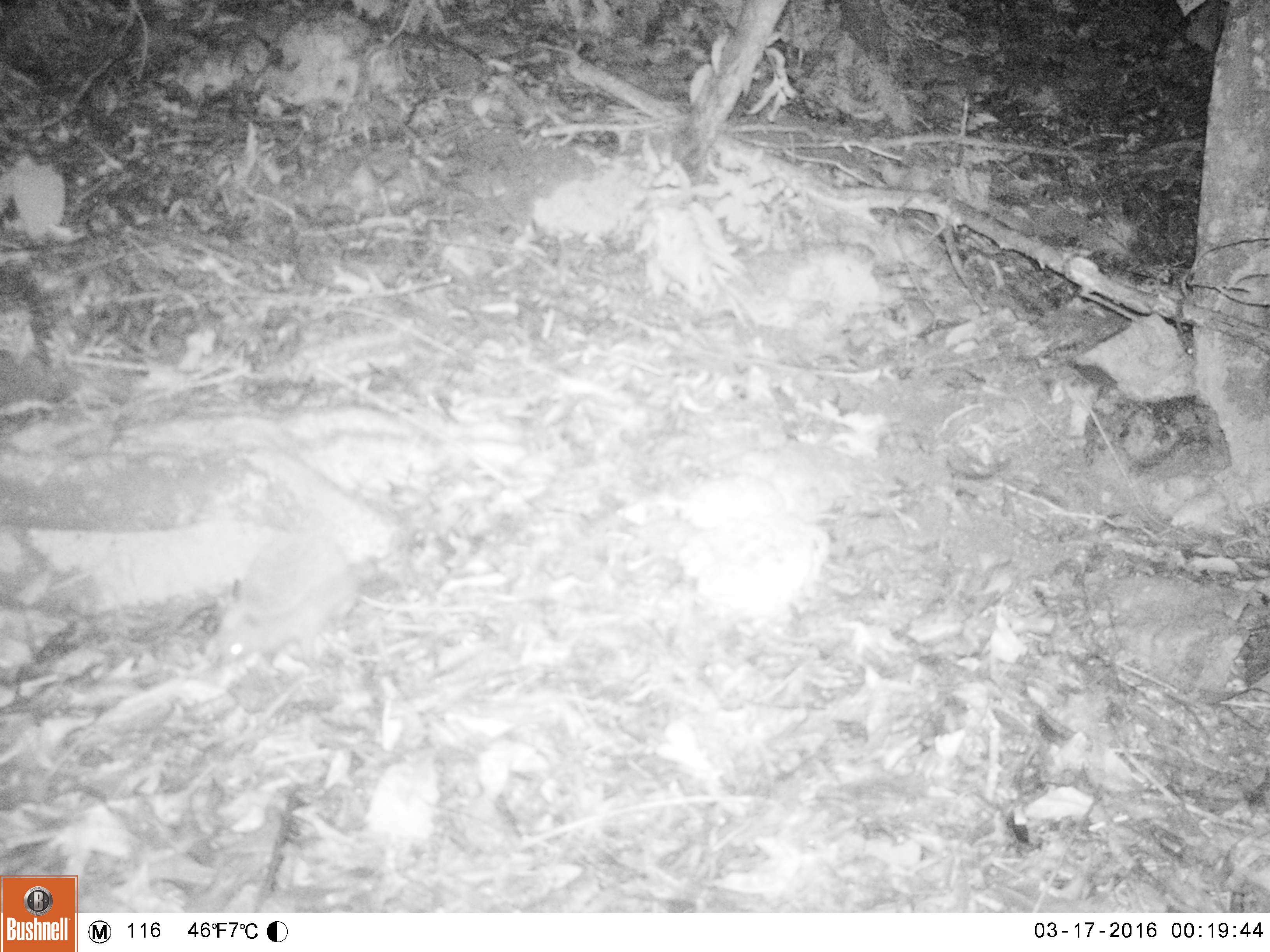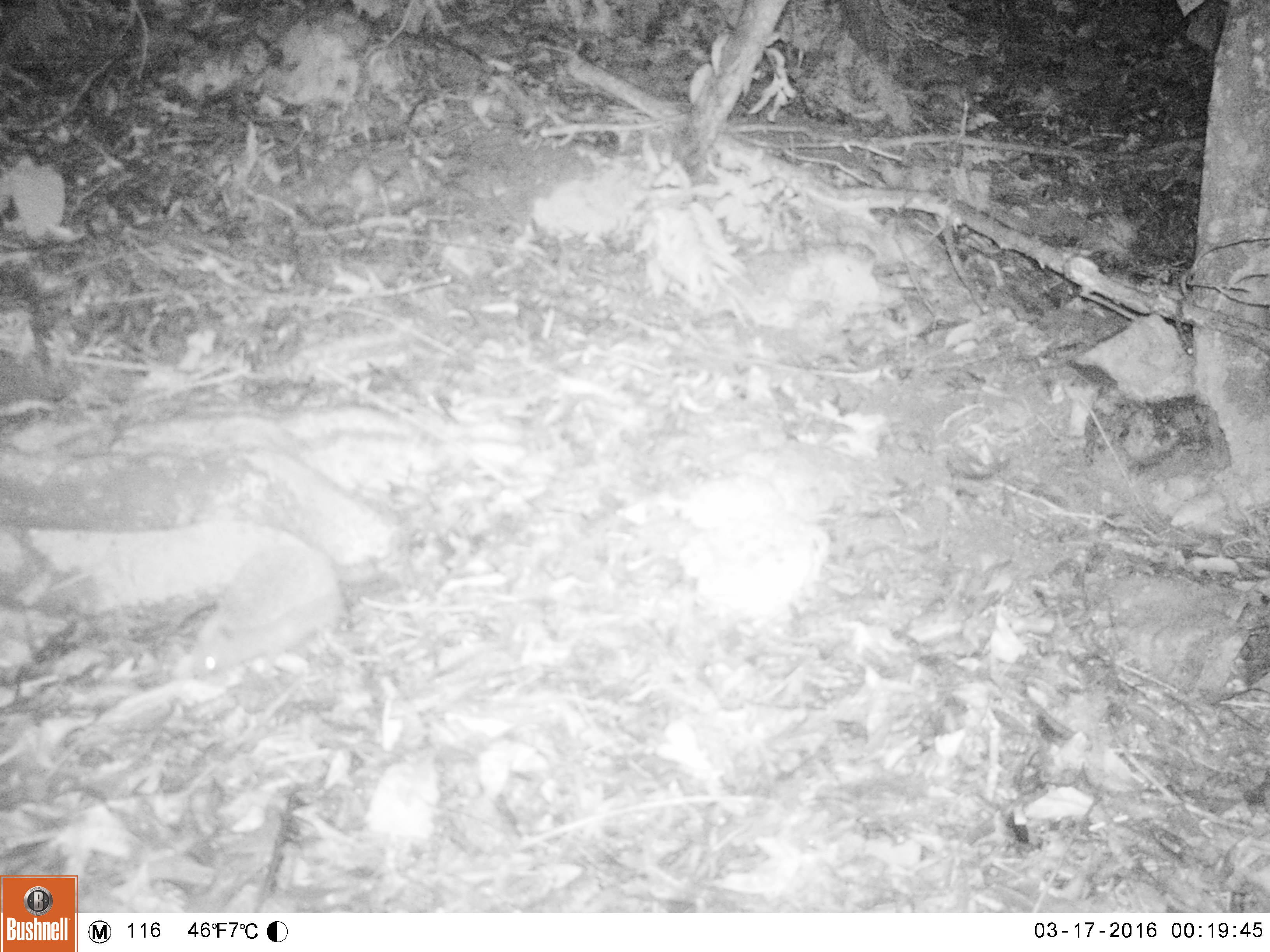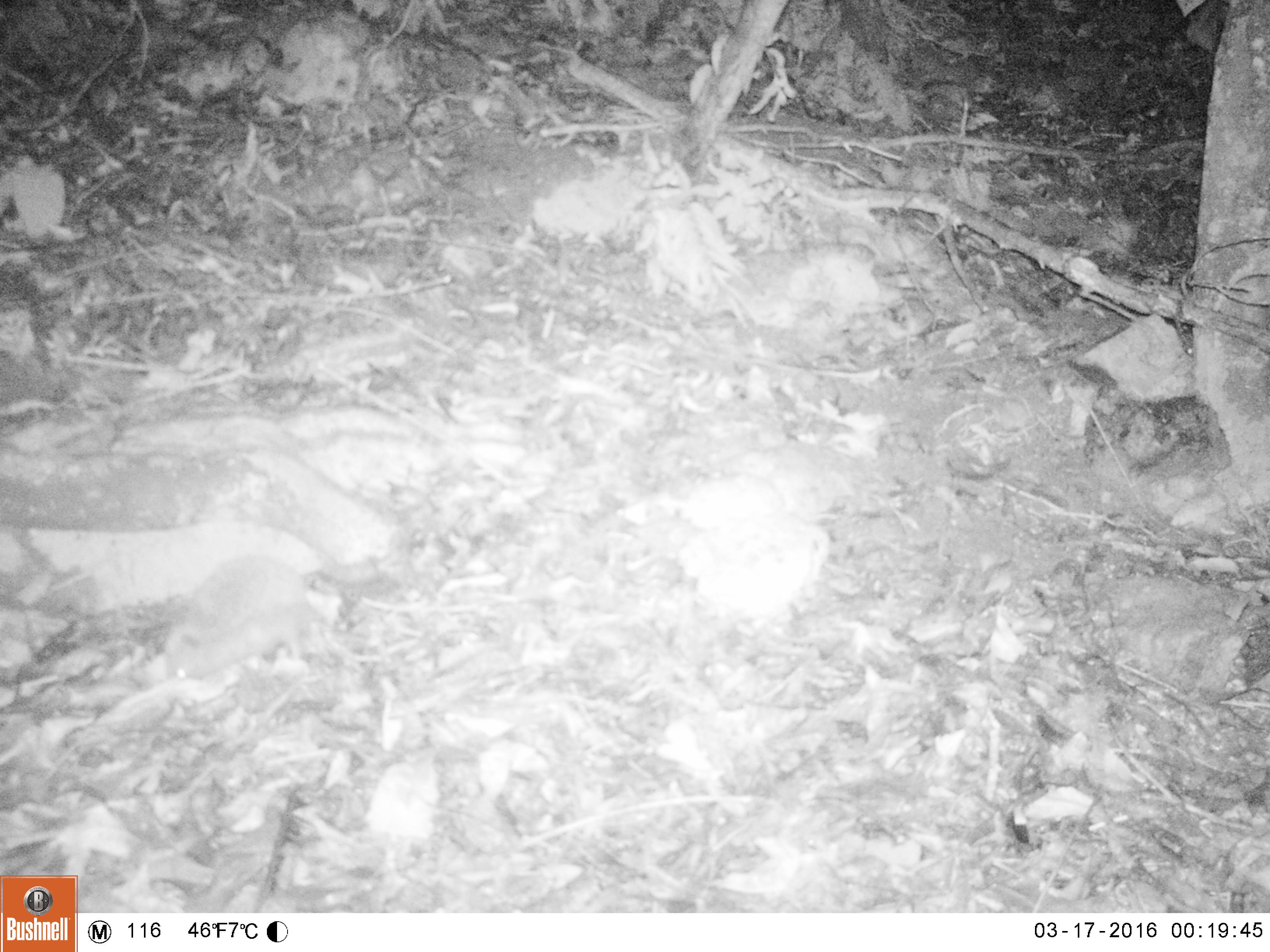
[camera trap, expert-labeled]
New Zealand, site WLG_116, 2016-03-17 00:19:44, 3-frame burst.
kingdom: Animalia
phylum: Chordata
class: Mammalia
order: Eulipotyphla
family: Erinaceidae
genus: Erinaceus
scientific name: Erinaceus europaeus europaeus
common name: european hedgehog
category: hedgehog